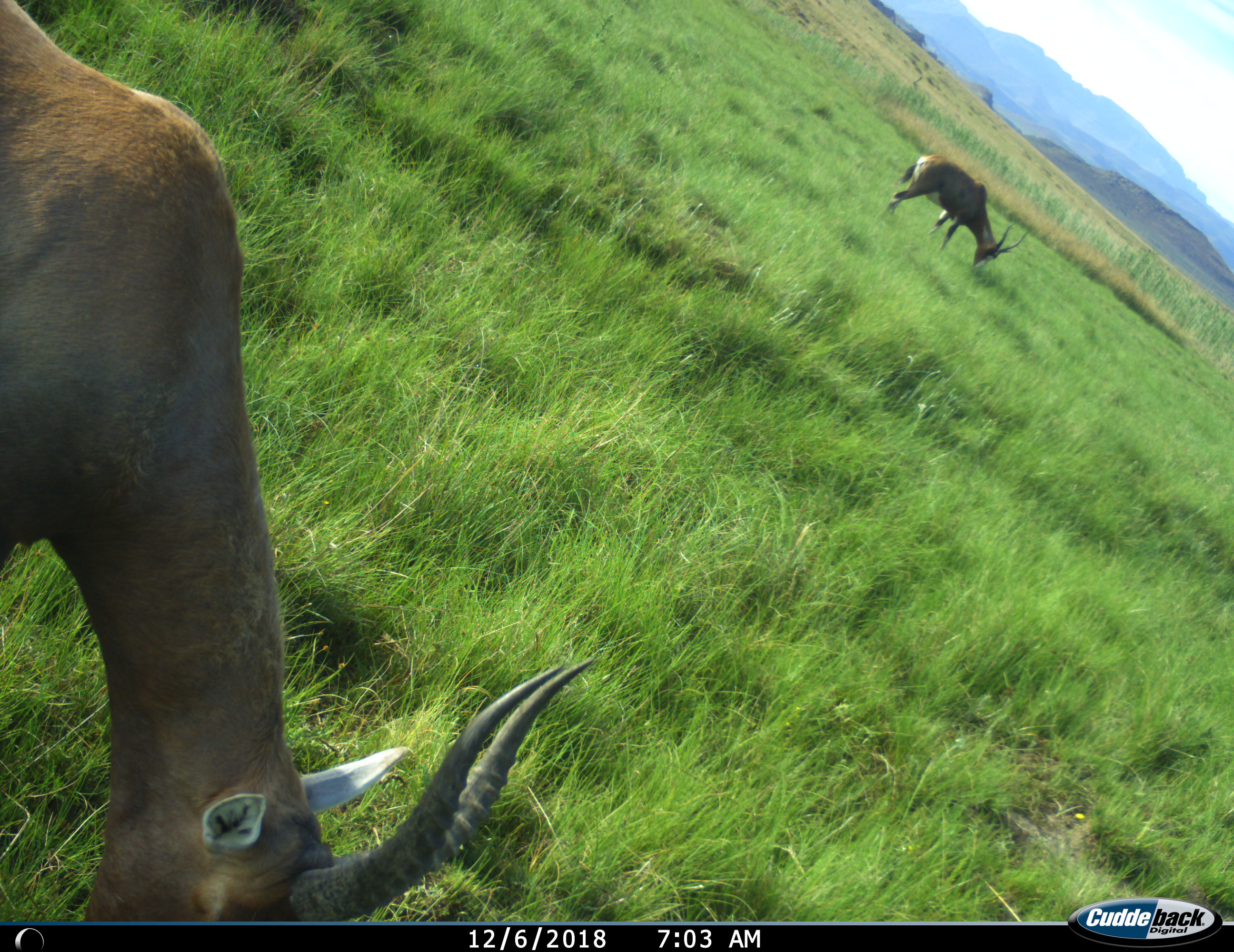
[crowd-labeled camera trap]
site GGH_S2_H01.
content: unidentified animal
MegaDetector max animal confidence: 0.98